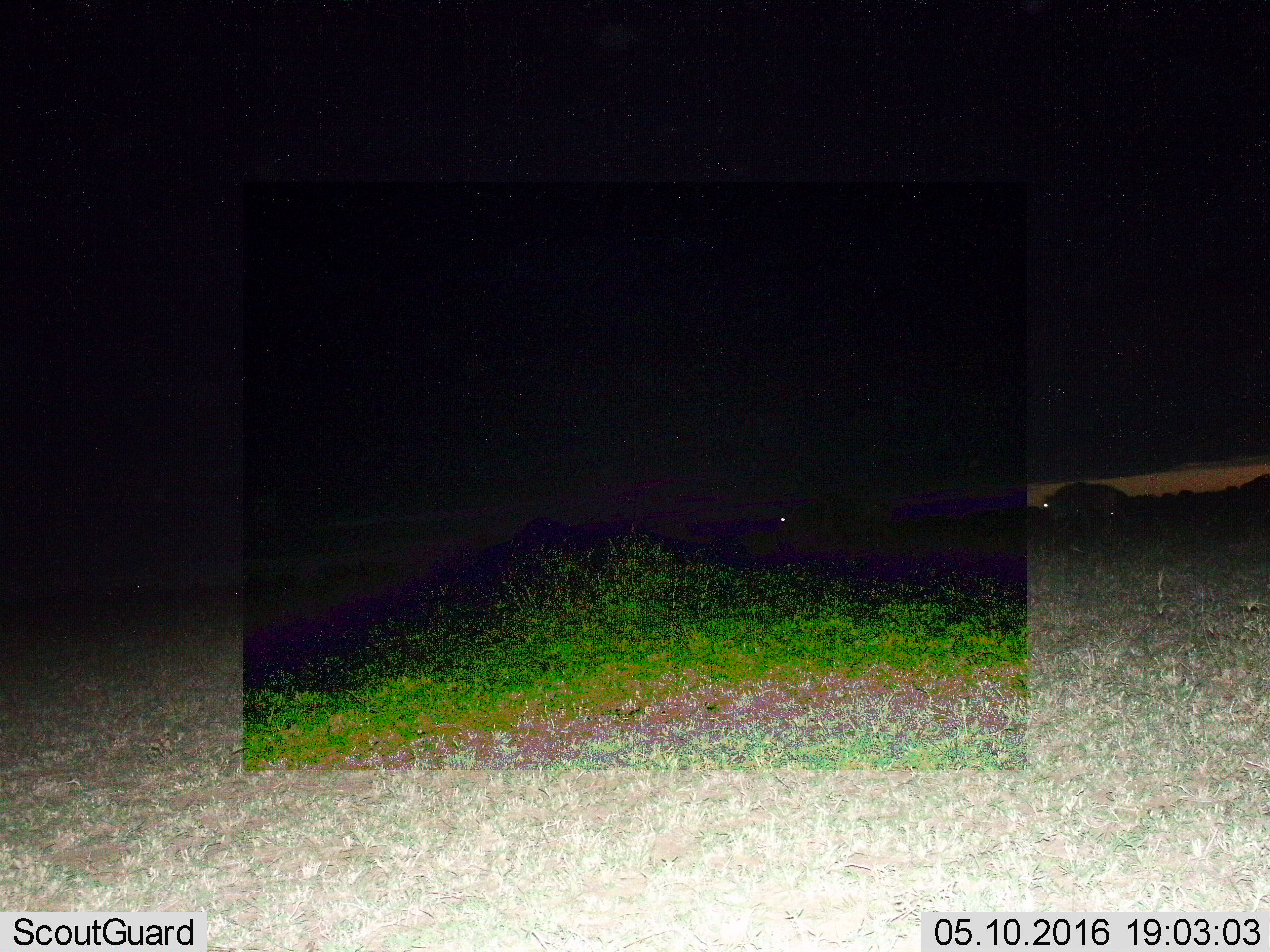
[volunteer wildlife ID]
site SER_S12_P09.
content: unidentified animal